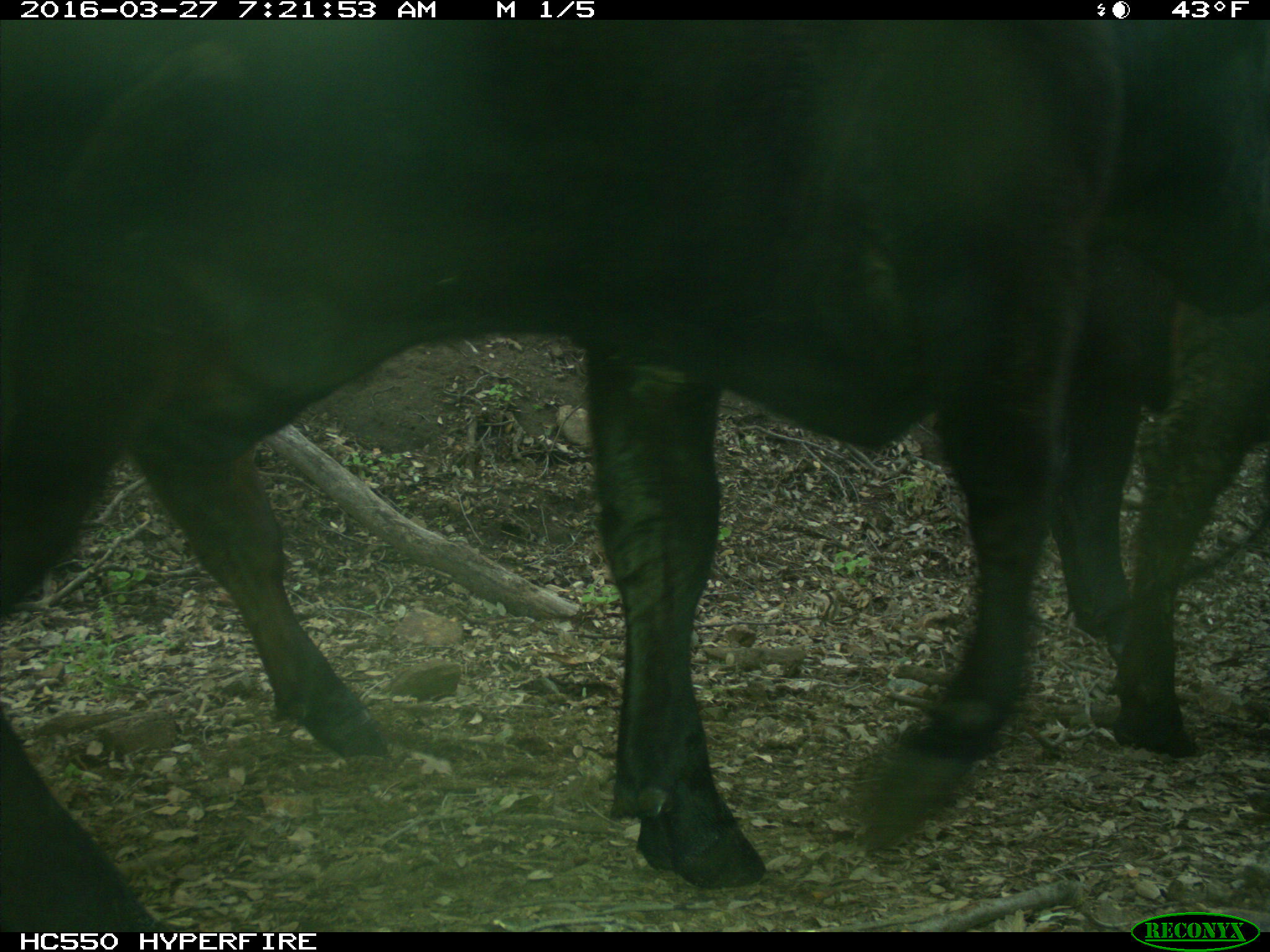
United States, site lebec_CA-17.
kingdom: Animalia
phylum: Chordata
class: Mammalia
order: Artiodactyla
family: Bovidae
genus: Bos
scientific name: Bos taurus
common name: domestic cow